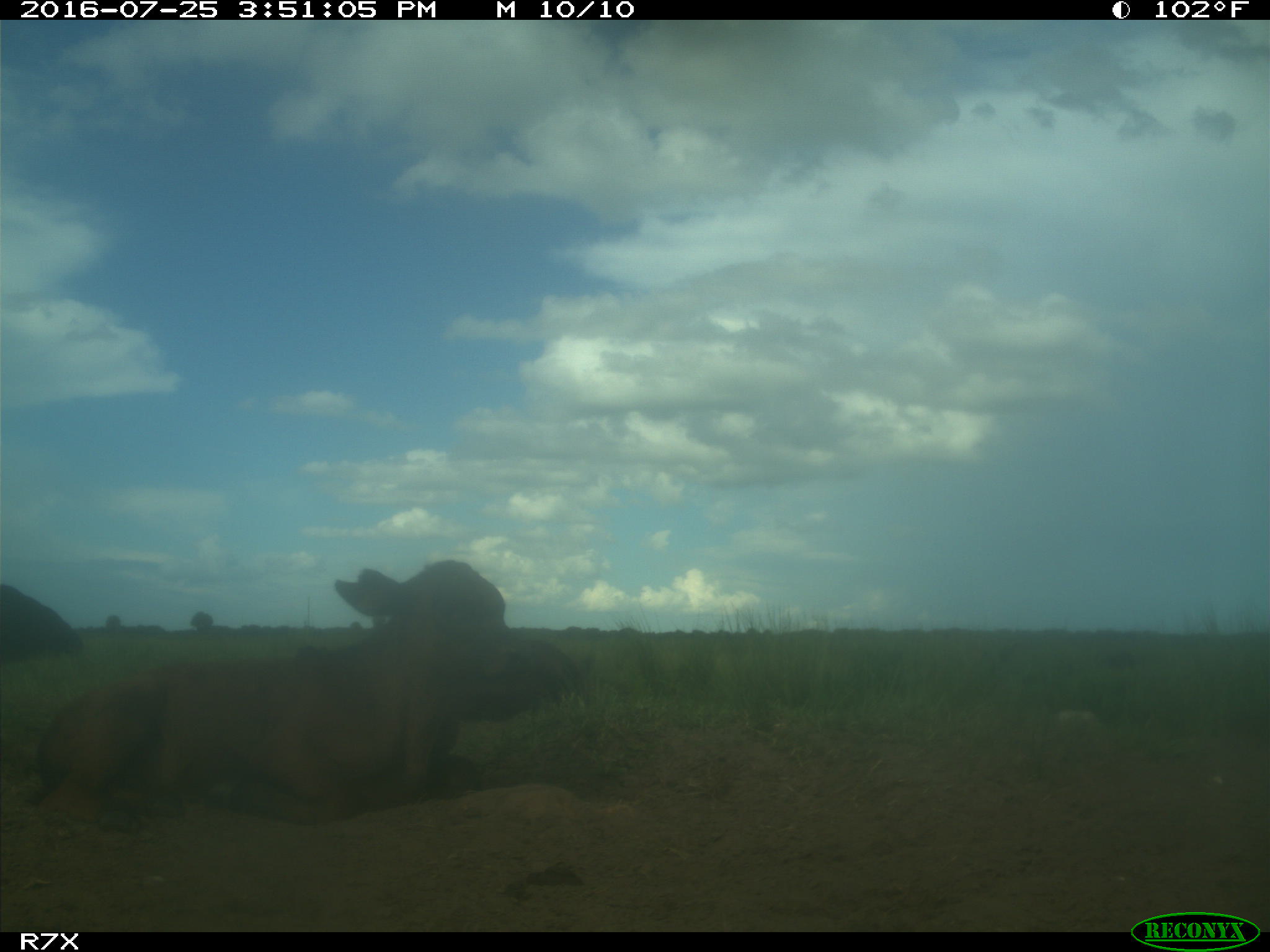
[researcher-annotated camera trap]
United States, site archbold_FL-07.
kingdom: Animalia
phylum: Chordata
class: Mammalia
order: Artiodactyla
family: Bovidae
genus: Bos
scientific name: Bos taurus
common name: domestic cow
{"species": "Bos taurus (domestic cow)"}